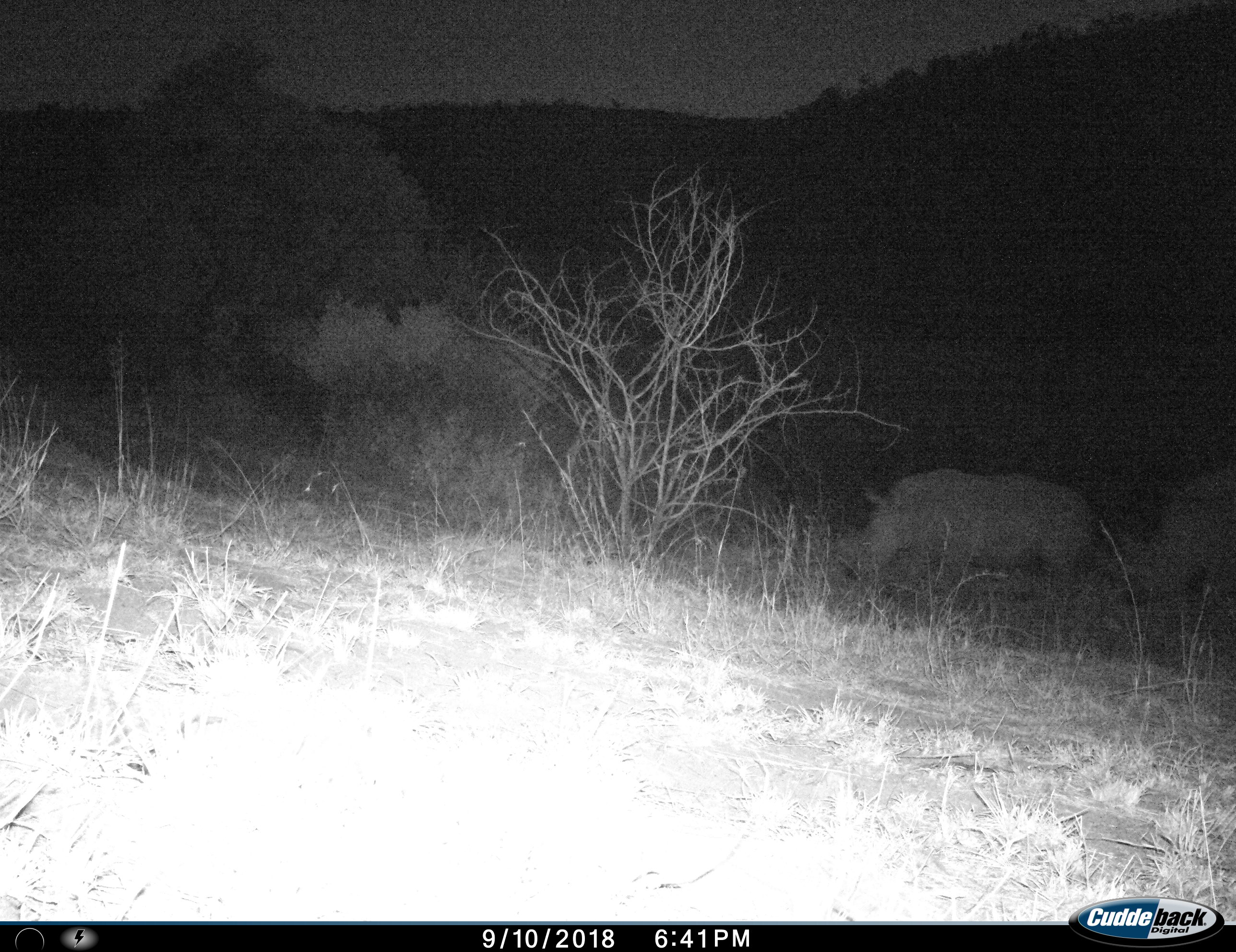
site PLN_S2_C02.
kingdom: Animalia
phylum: Chordata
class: Mammalia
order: Perissodactyla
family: Rhinocerotidae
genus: Diceros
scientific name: Diceros bicornis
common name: black rhinoceros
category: rhinocerosblack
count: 2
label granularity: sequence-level